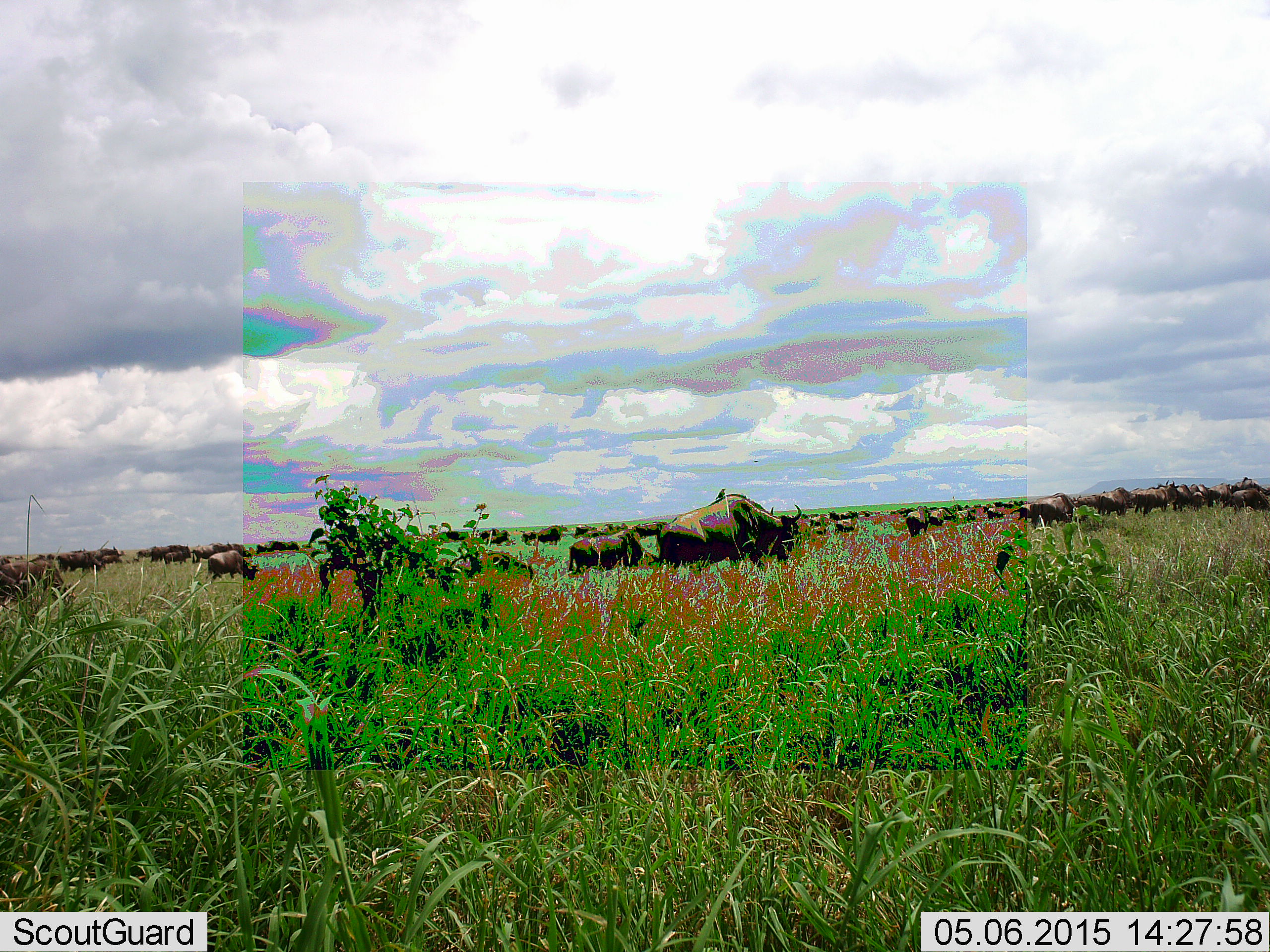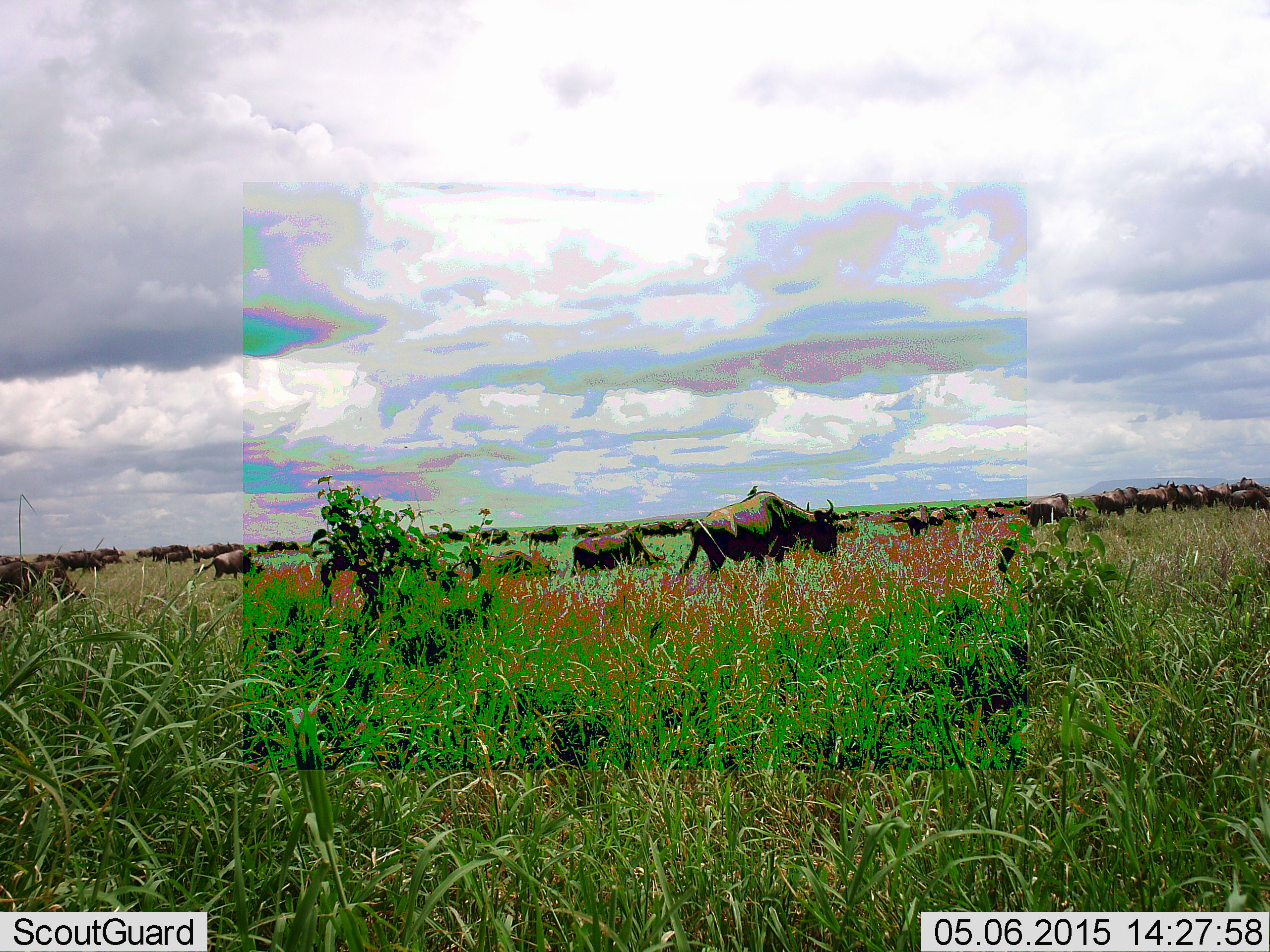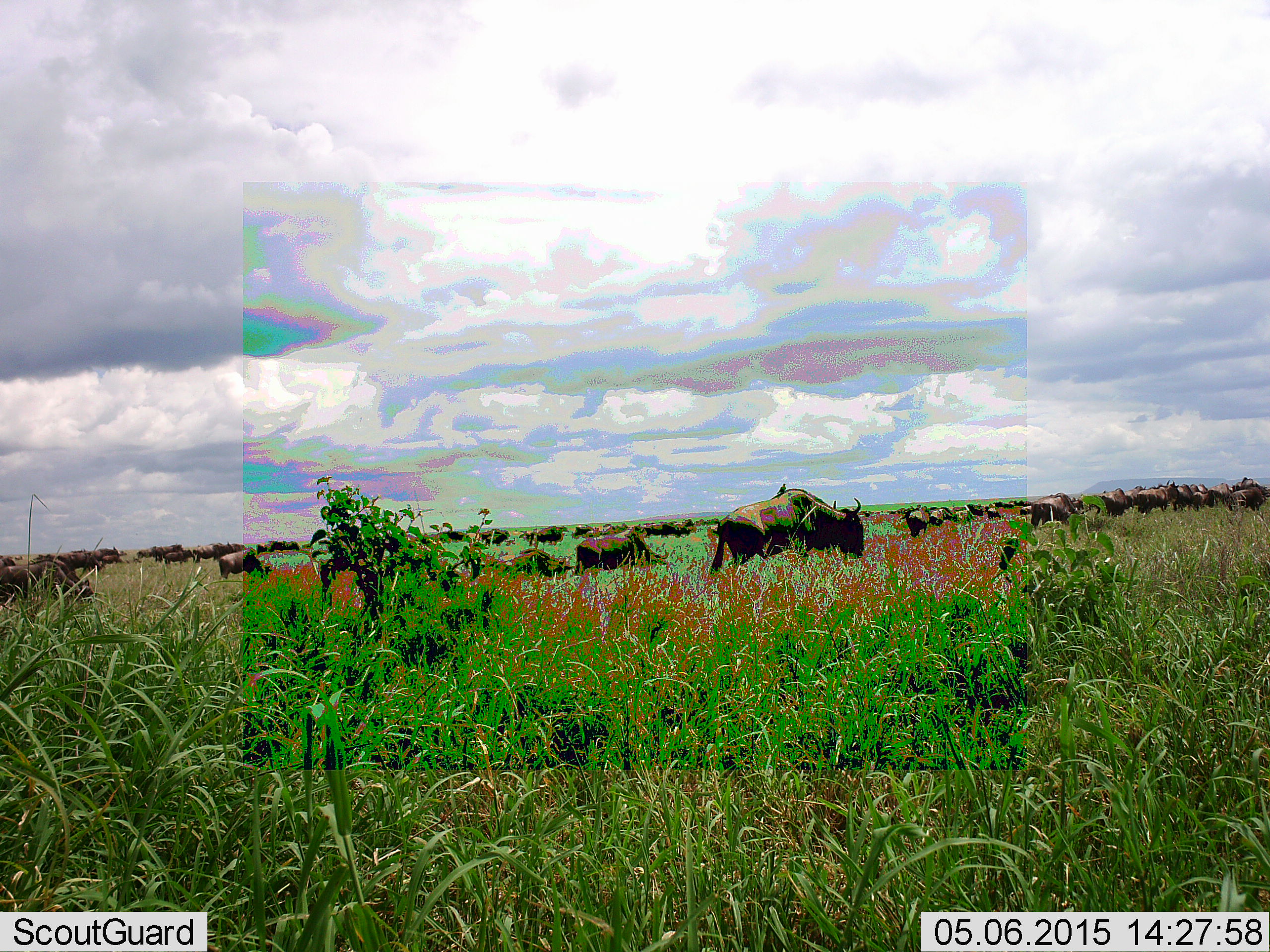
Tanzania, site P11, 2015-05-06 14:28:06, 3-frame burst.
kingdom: Animalia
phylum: Chordata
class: Mammalia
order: Artiodactyla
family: Bovidae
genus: Connochaetes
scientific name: Connochaetes taurinus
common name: blue wildebeest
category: wildebeest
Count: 11-50.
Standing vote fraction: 30%.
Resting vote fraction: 0%.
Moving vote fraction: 100%.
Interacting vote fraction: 0%.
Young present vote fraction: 0%.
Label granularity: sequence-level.